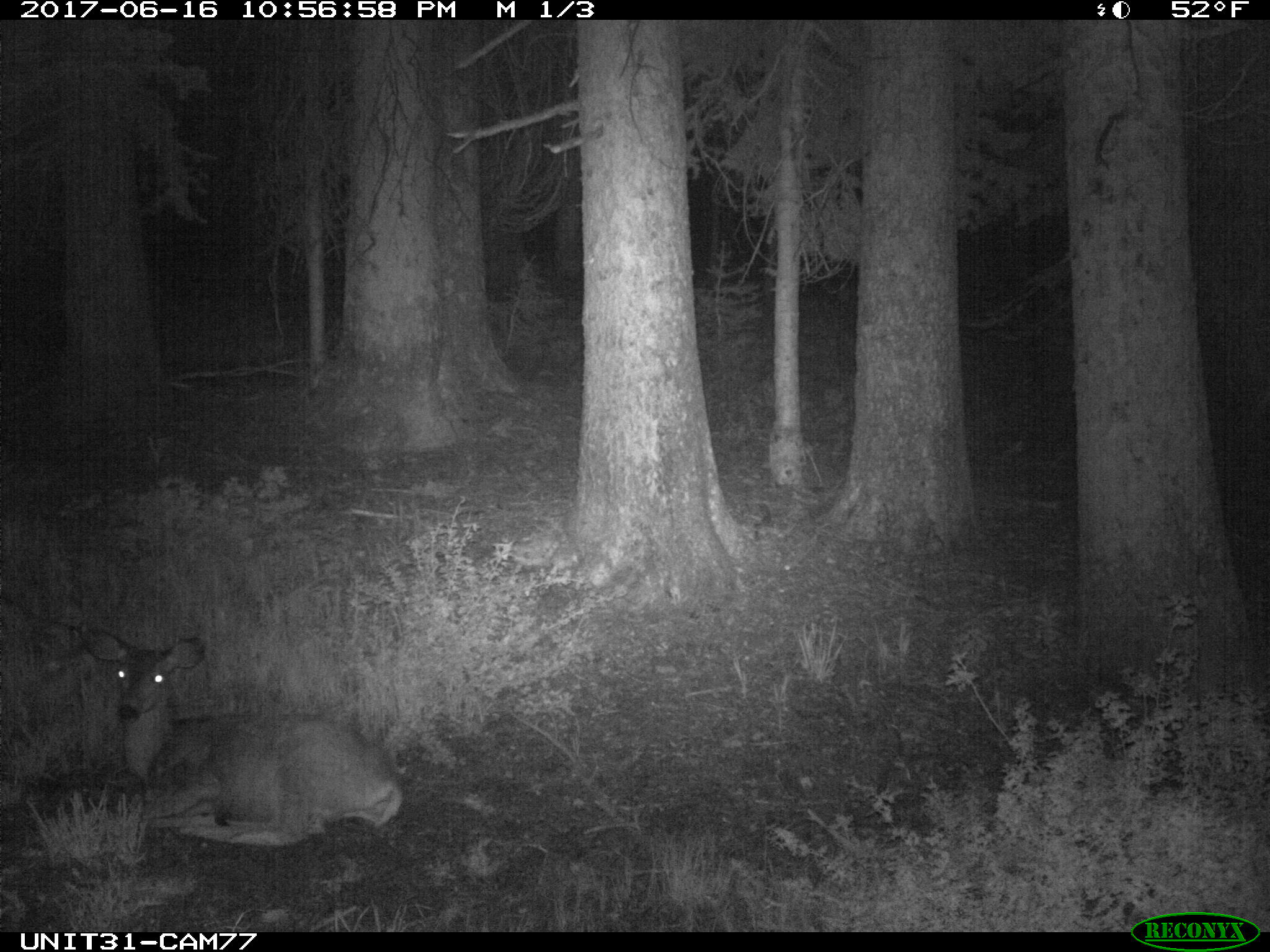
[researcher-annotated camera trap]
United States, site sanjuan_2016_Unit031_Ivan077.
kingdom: Animalia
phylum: Chordata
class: Mammalia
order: Artiodactyla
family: Cervidae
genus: Odocoileus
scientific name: Odocoileus hemionus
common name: mule deer